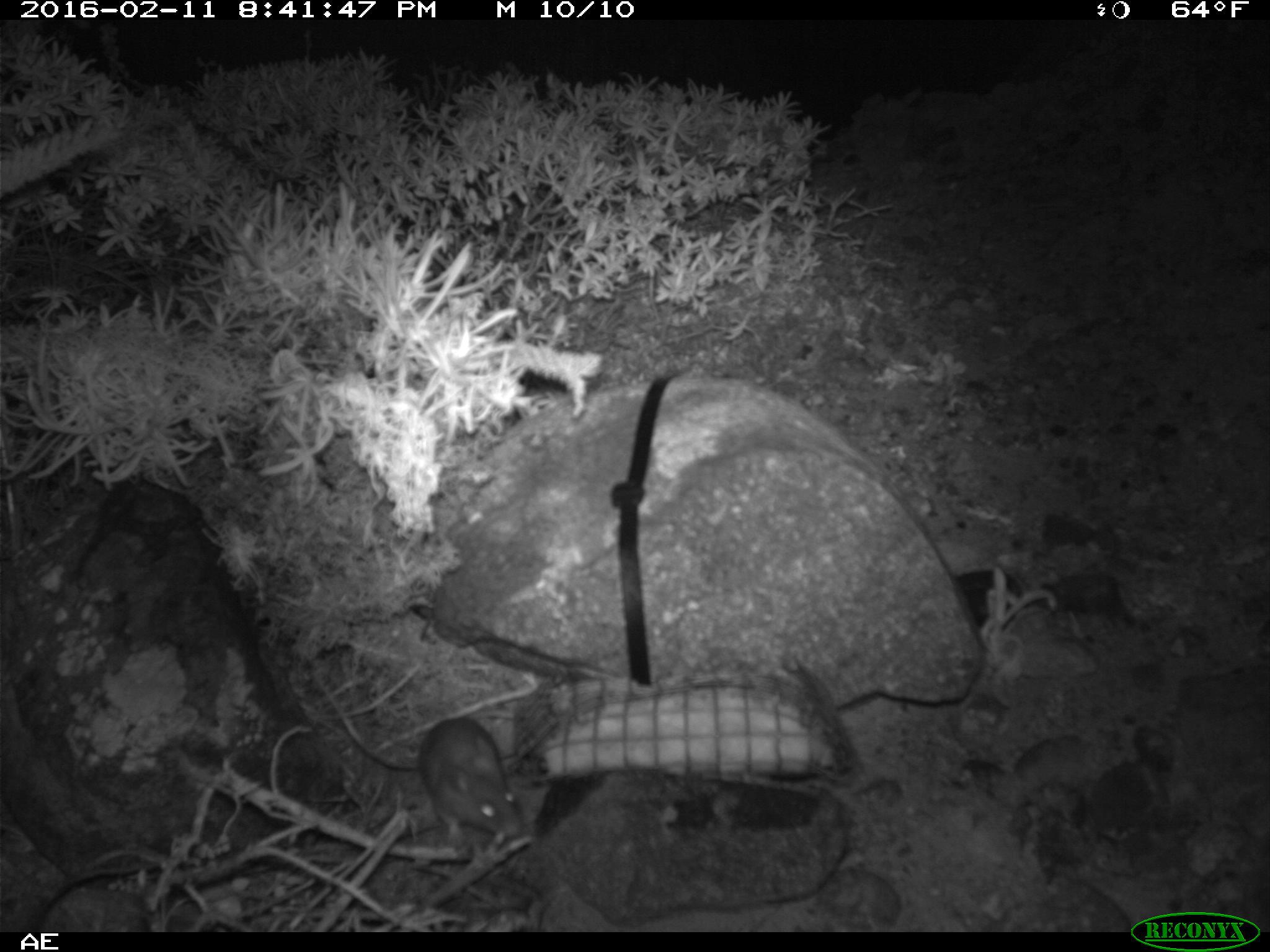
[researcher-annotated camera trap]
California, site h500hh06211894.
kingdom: Animalia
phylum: Chordata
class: Mammalia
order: Rodentia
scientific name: Rodentia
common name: rodent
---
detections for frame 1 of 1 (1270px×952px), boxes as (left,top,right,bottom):
rodent: (357,717,523,844)